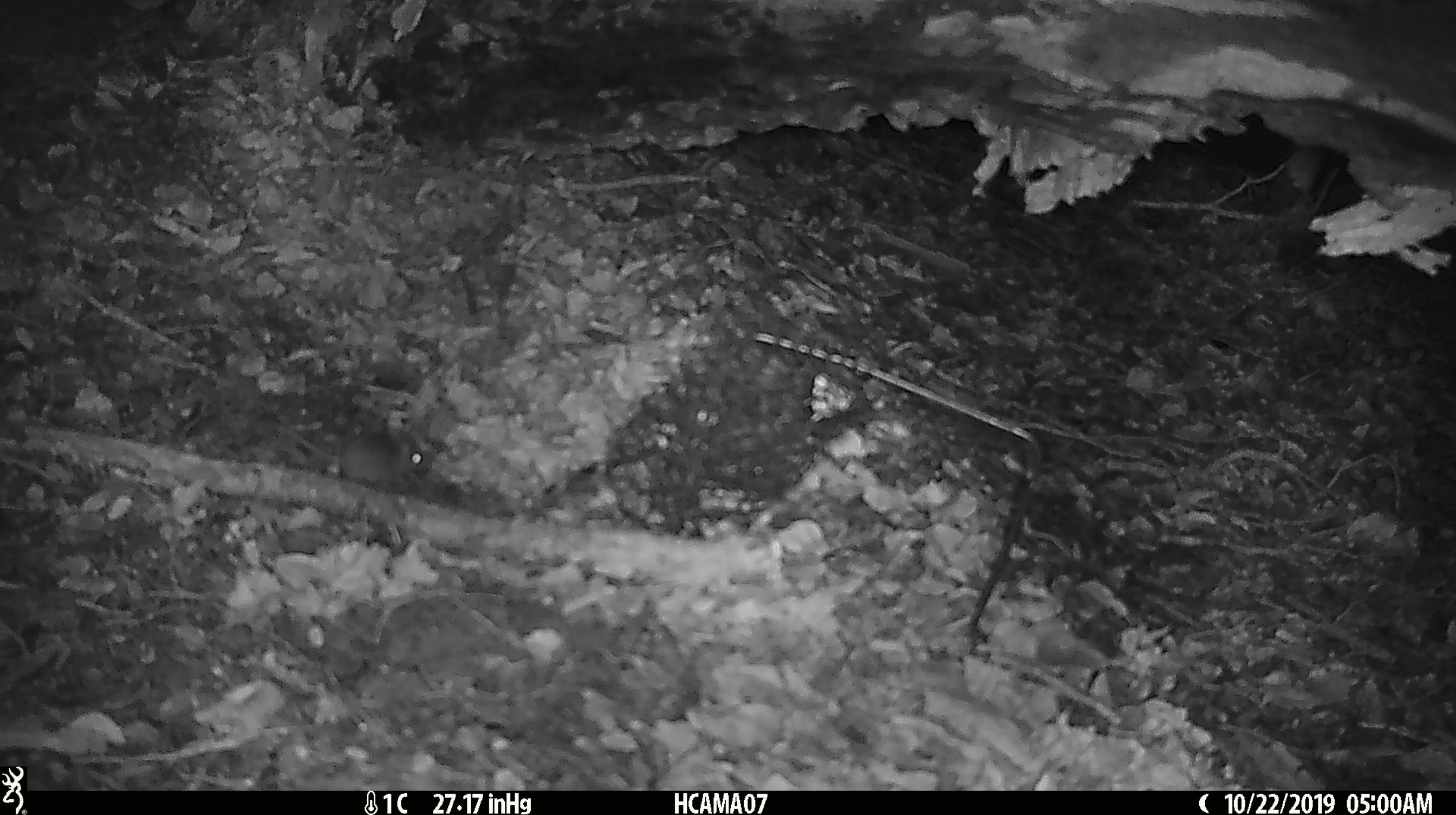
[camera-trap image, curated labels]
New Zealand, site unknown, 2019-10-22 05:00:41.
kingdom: Animalia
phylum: Chordata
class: Mammalia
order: Rodentia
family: Muridae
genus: Mus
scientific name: Mus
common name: mouse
Mouse (Mus).